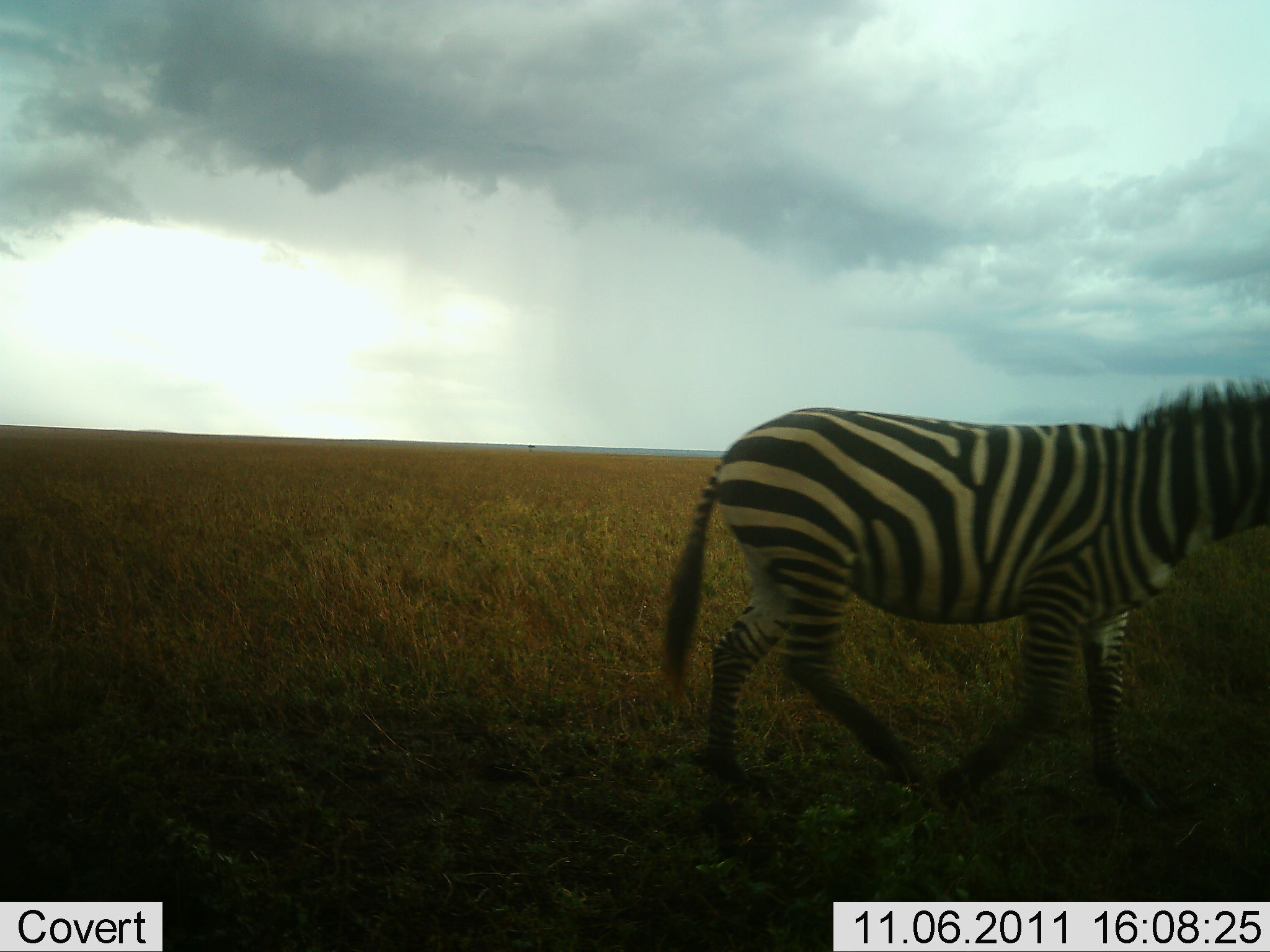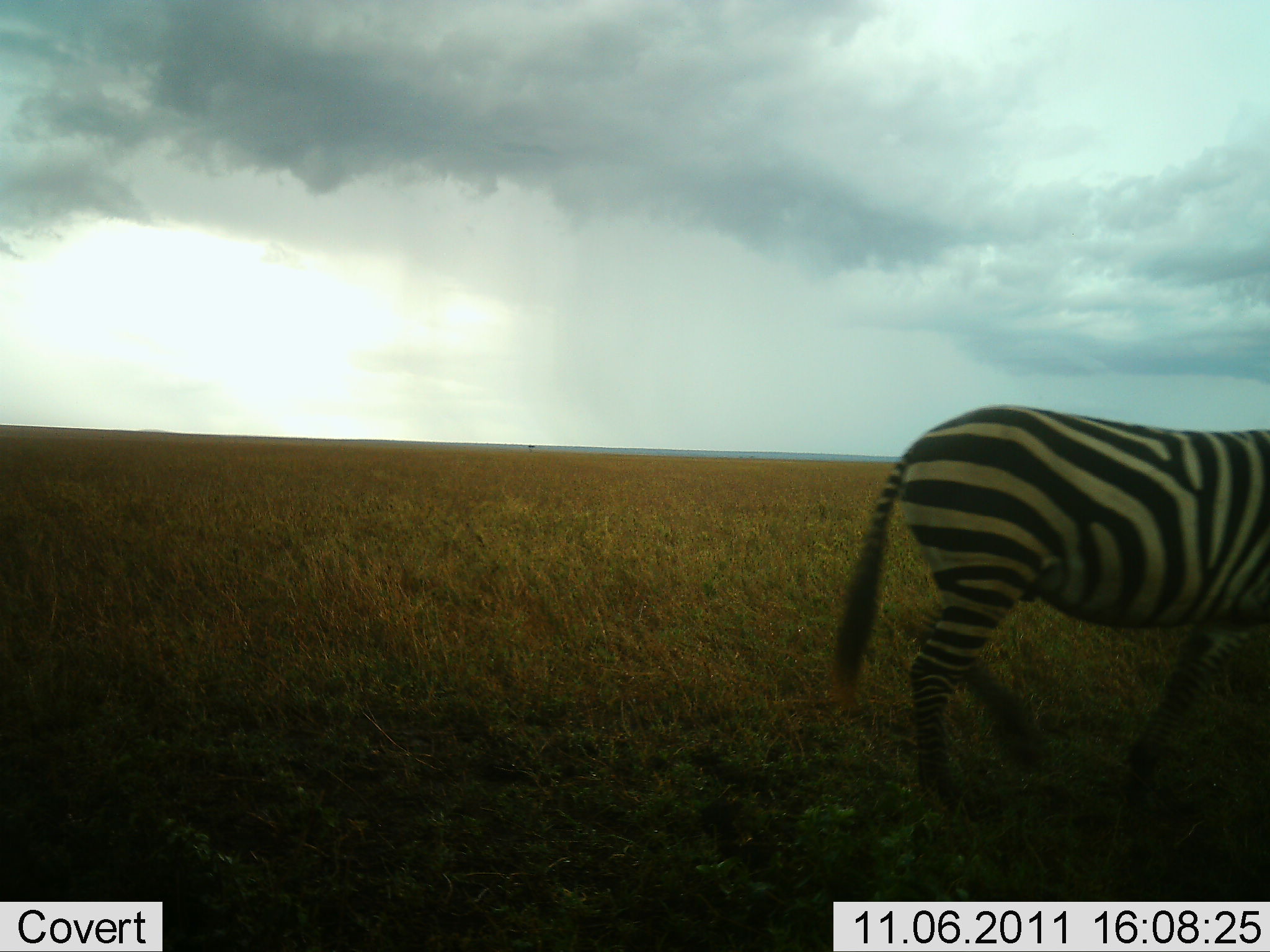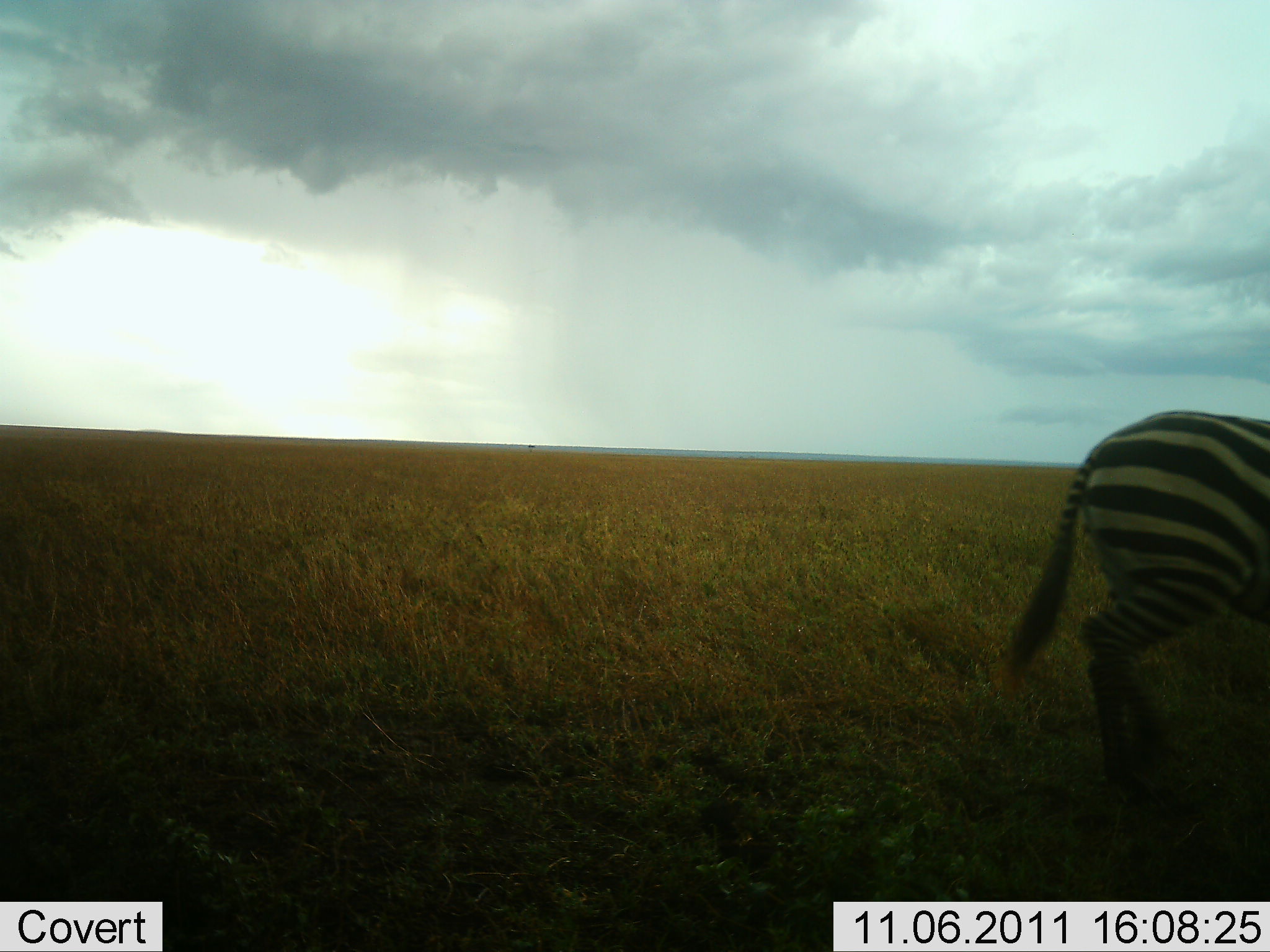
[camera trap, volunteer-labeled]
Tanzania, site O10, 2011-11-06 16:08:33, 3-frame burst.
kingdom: Animalia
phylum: Chordata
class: Mammalia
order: Perissodactyla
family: Equidae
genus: Equus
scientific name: Equus quagga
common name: plains zebra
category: zebra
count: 1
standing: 0%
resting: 0%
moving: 100%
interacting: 0%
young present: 0%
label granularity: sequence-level